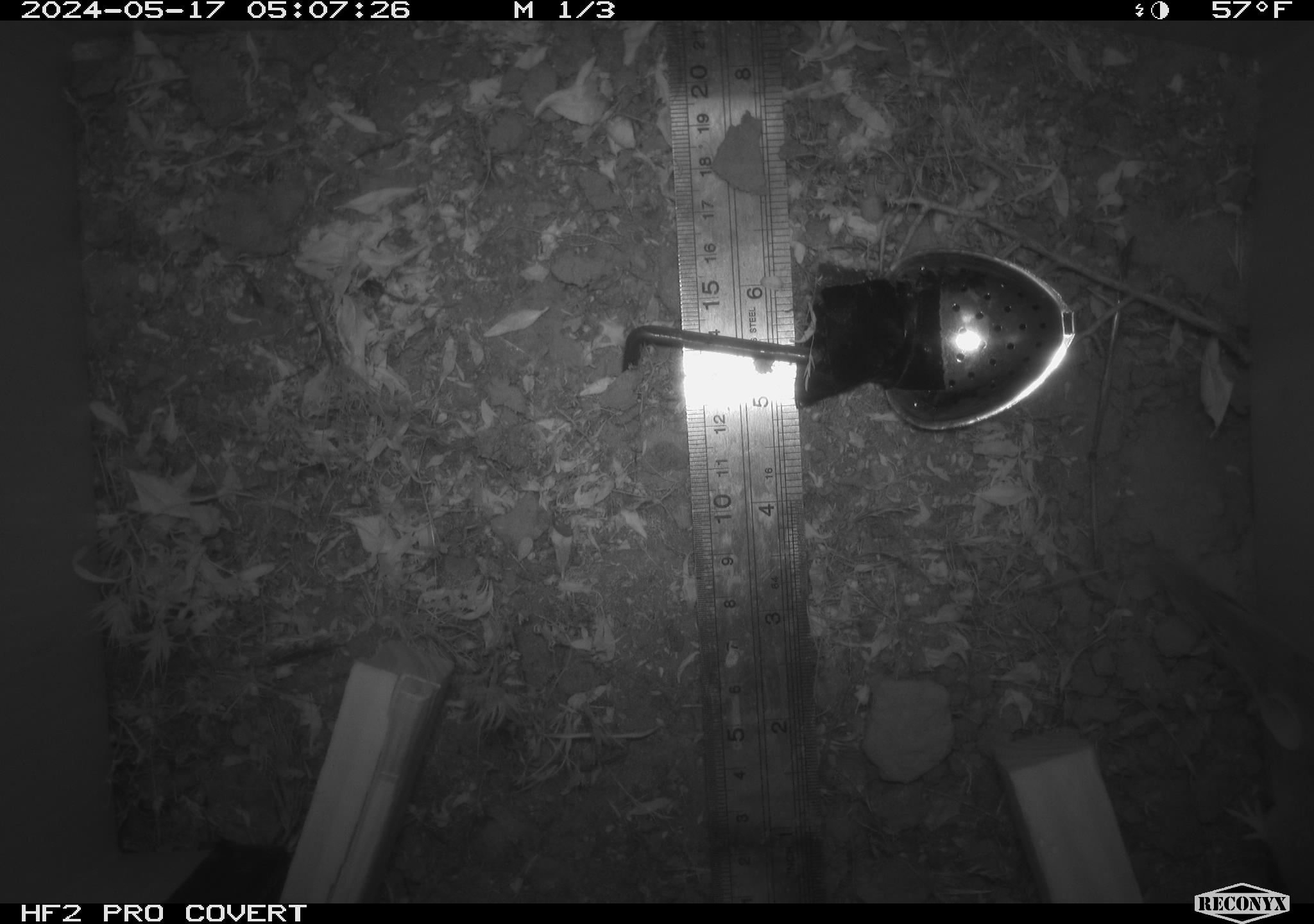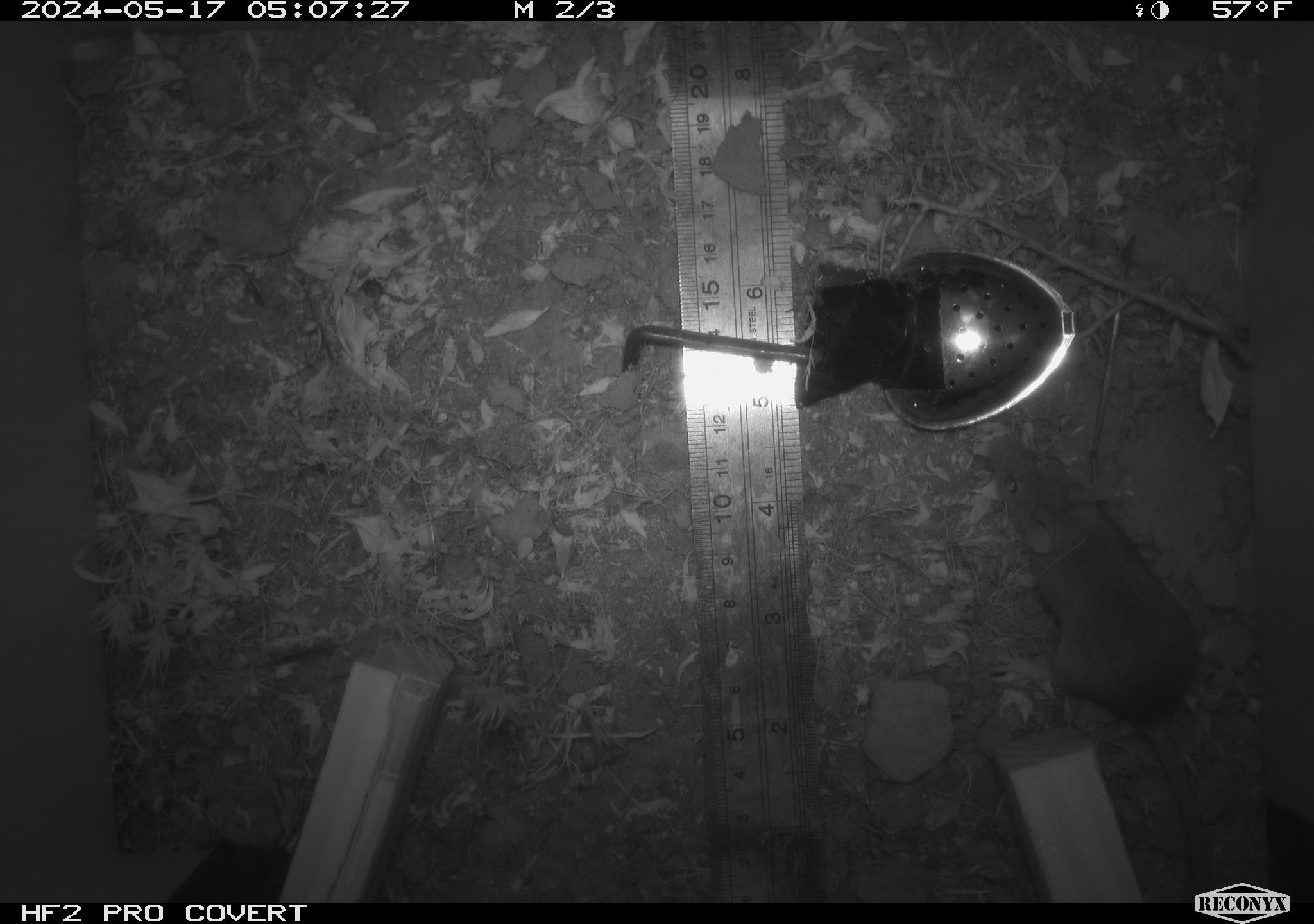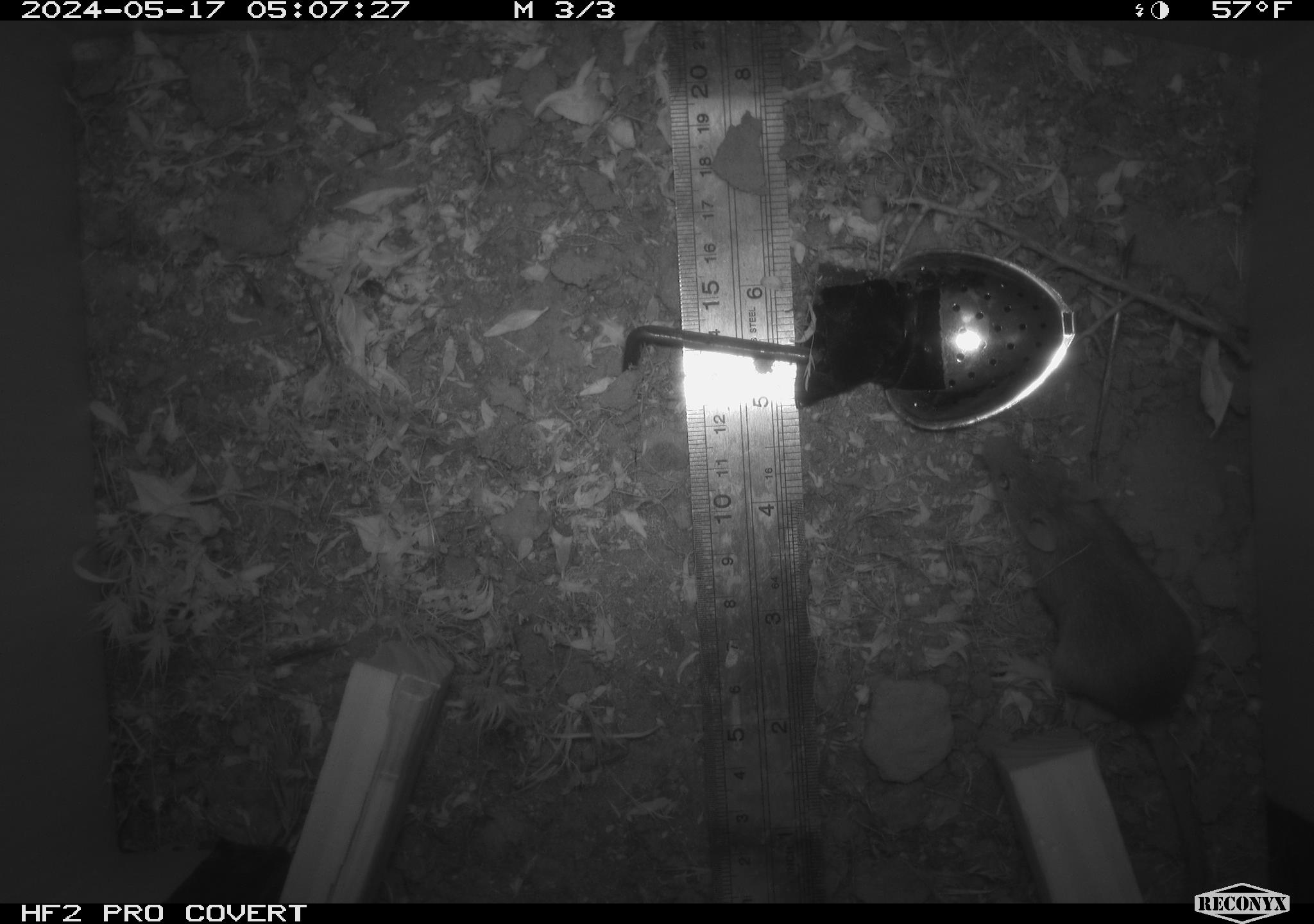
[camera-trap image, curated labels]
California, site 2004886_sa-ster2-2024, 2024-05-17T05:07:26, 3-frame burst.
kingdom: Animalia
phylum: Chordata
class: Mammalia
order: Rodentia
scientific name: Rodentia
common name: mouse species